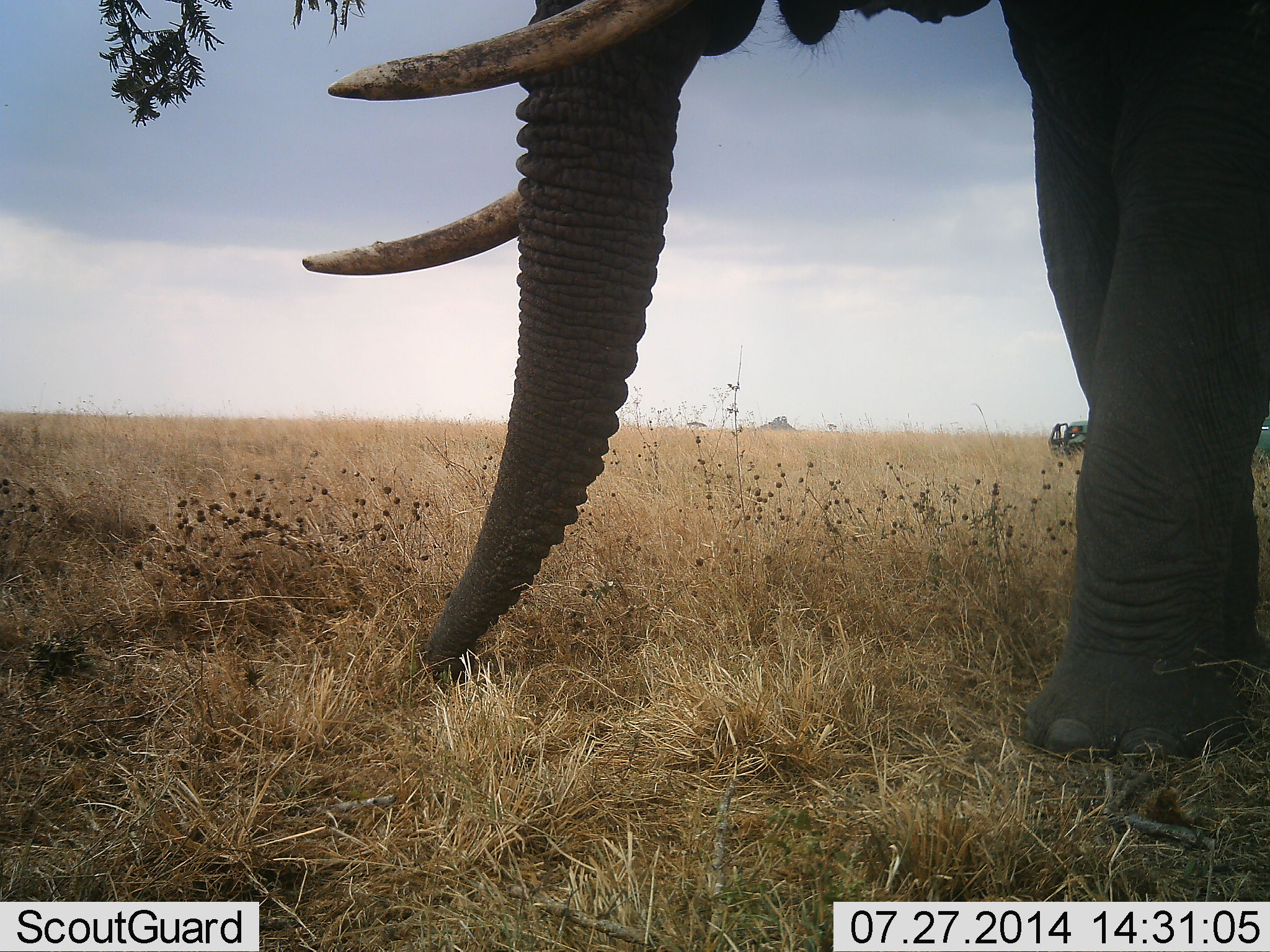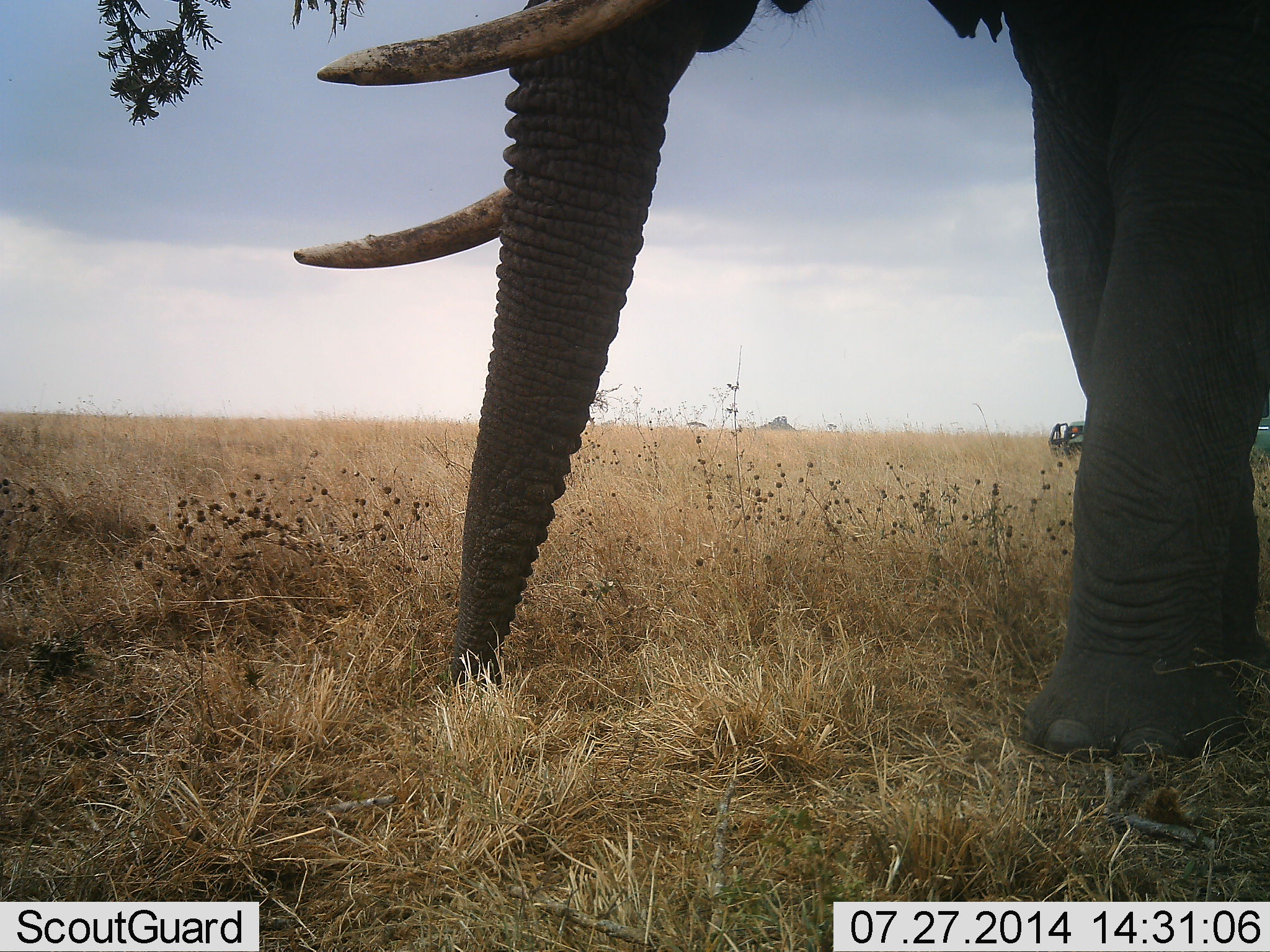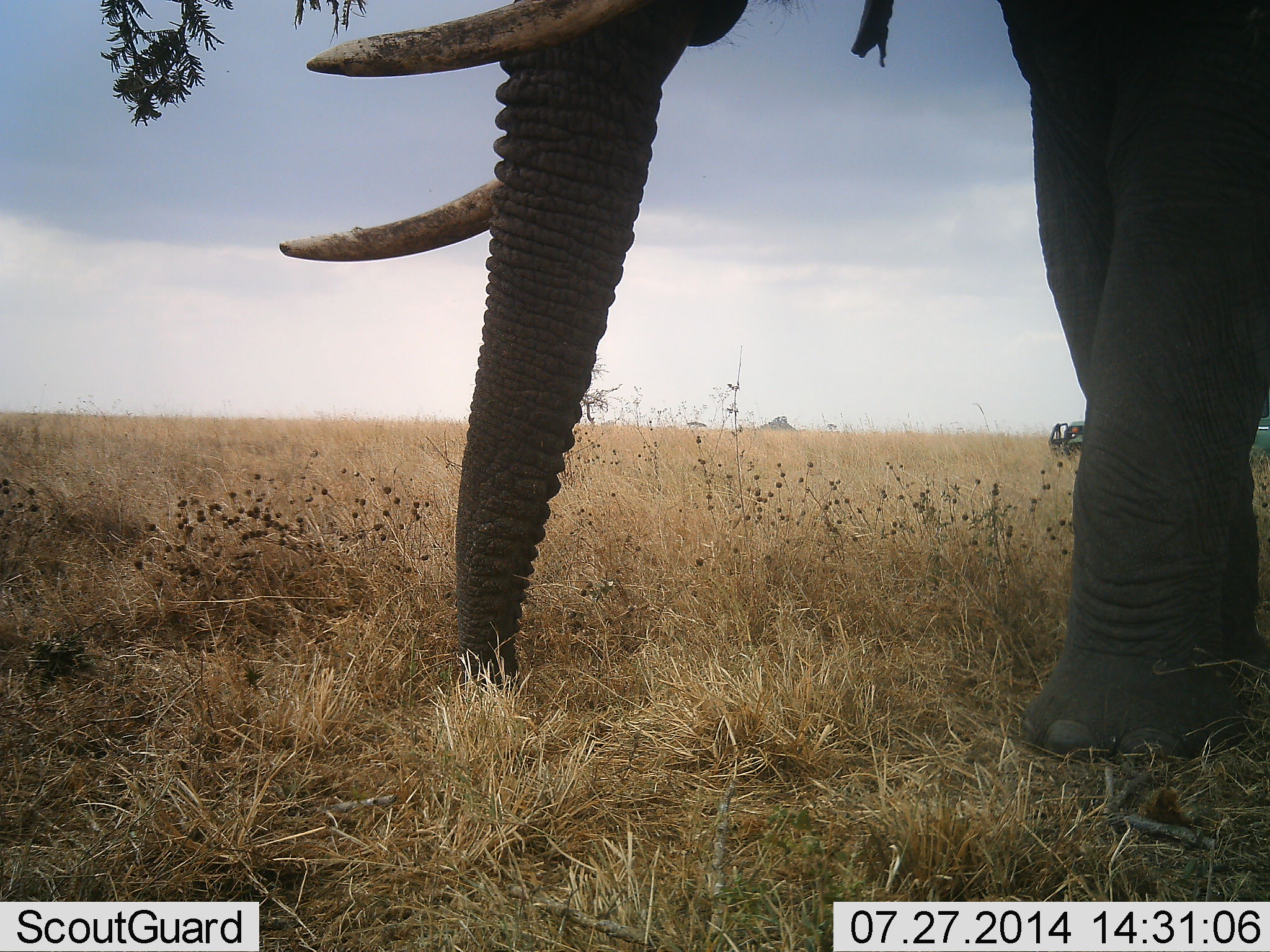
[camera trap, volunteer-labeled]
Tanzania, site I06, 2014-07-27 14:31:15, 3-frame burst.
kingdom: Animalia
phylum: Chordata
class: Mammalia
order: Proboscidea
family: Elephantidae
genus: Loxodonta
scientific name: Loxodonta africana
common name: african bush elephant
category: elephant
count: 1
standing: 85%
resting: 0%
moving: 0%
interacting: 0%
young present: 0%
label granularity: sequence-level